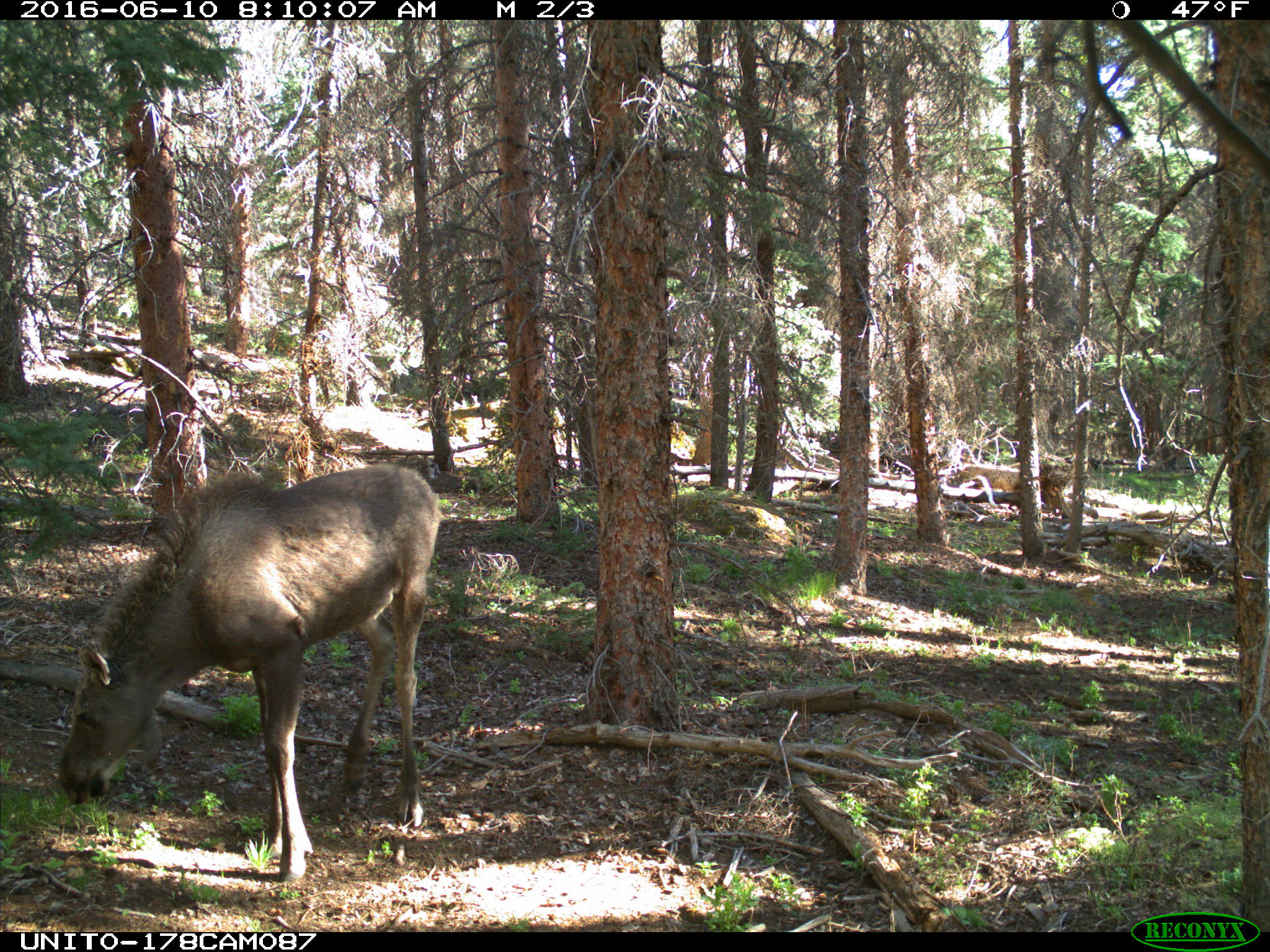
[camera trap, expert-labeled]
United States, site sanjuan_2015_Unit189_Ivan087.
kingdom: Animalia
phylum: Chordata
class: Mammalia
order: Artiodactyla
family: Cervidae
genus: Alces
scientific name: Alces alces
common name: moose